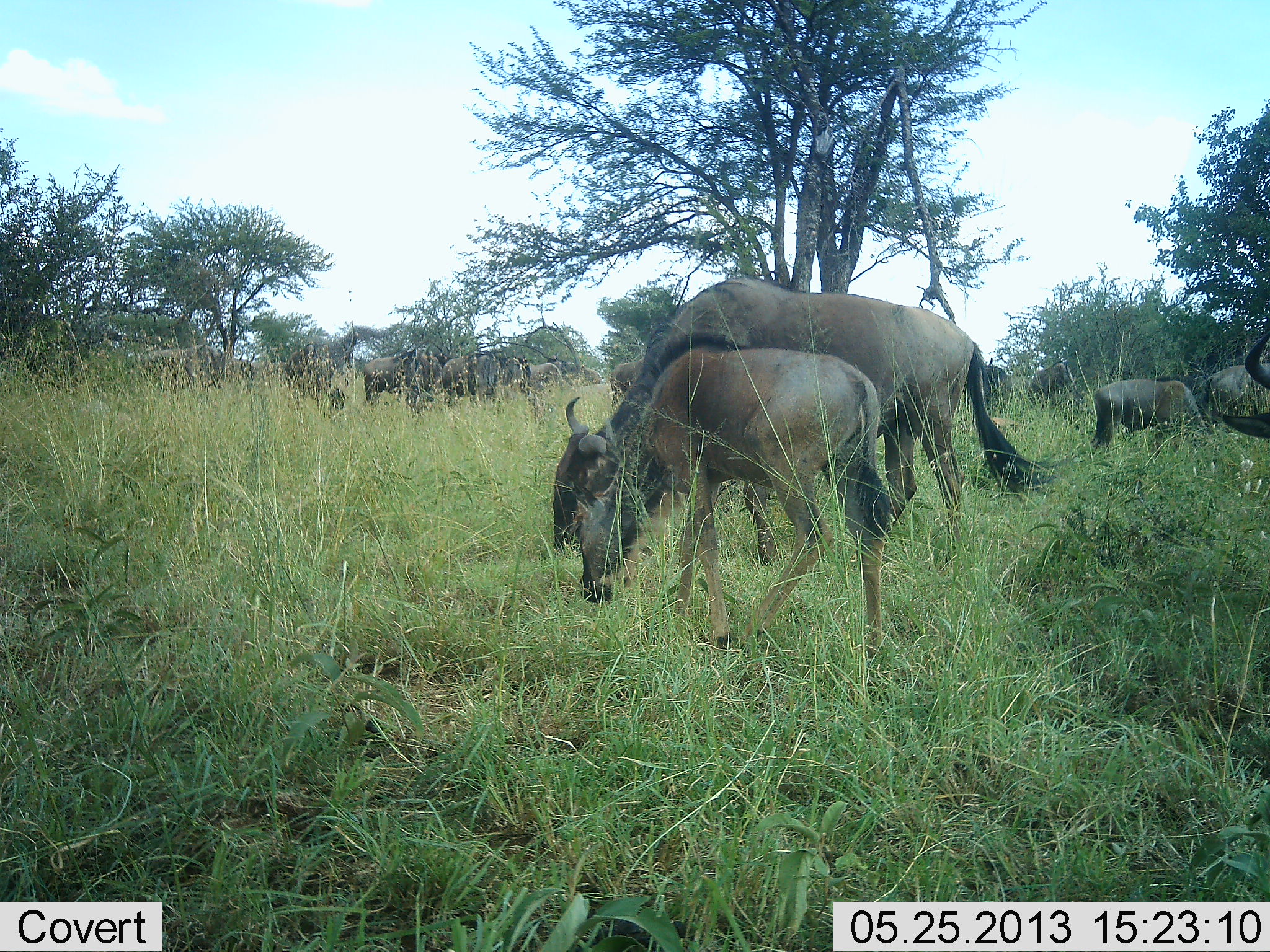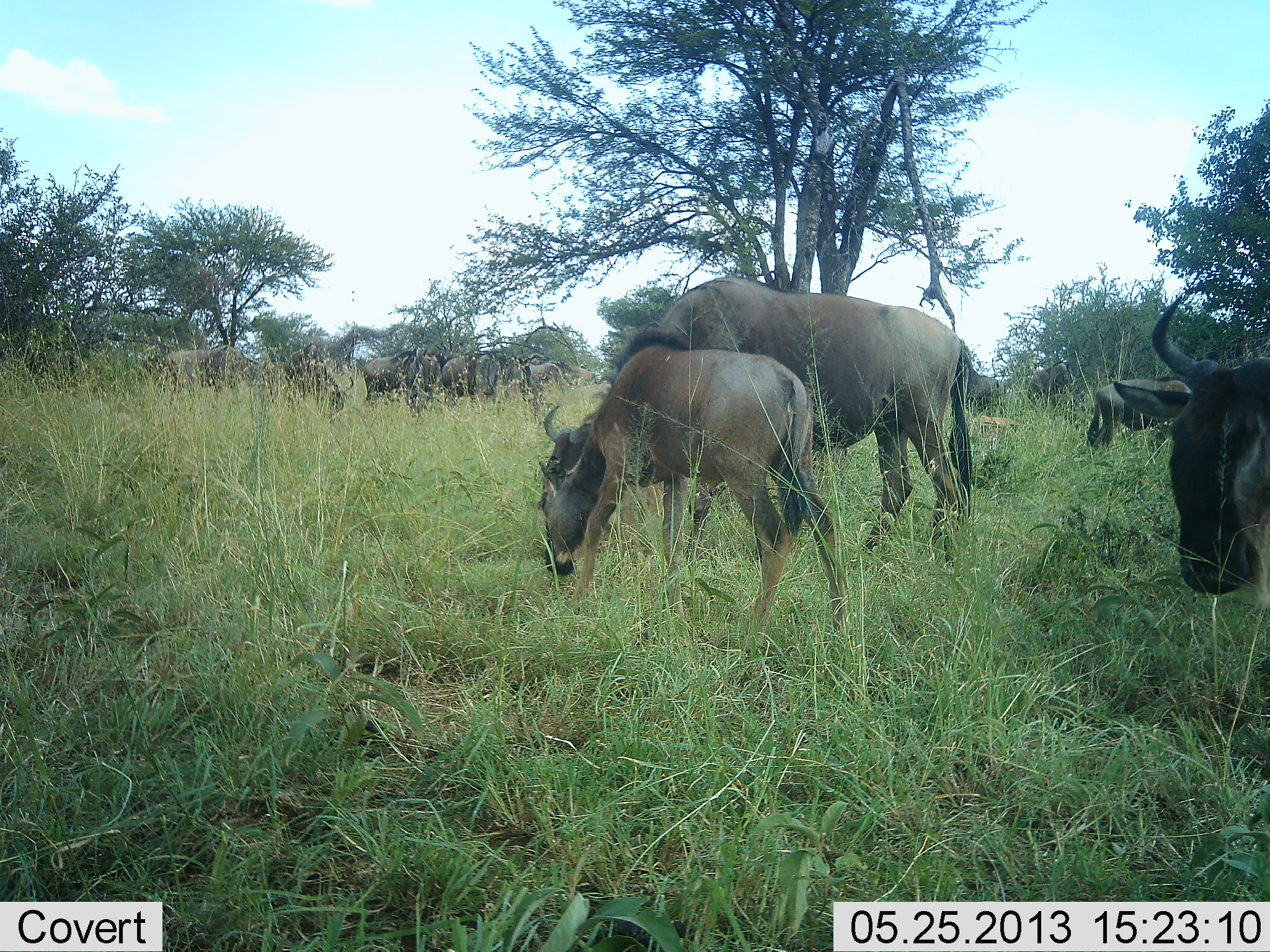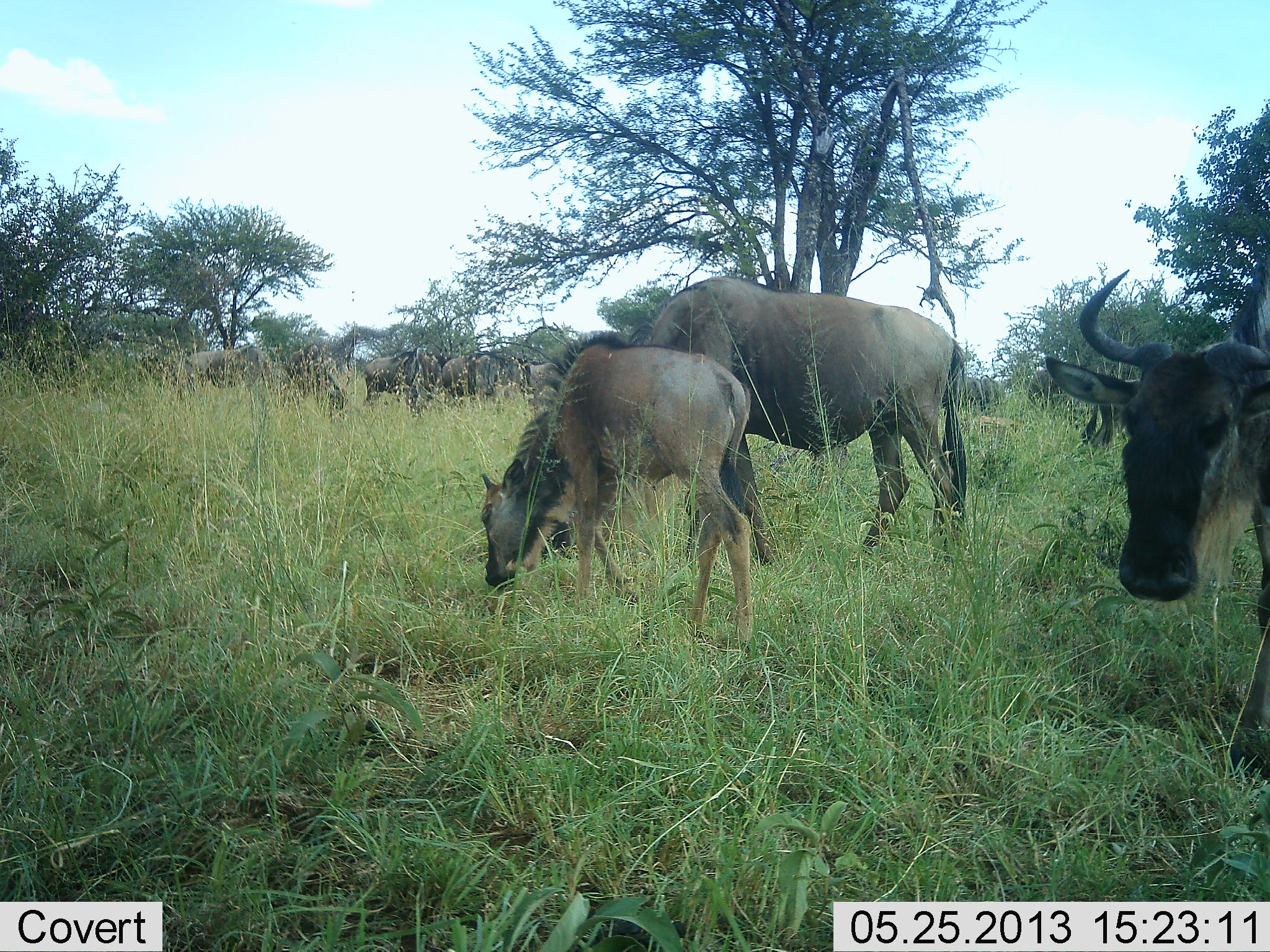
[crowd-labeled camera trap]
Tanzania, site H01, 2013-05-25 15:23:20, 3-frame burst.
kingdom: Animalia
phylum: Chordata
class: Mammalia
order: Artiodactyla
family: Bovidae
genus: Connochaetes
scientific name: Connochaetes taurinus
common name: blue wildebeest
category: wildebeest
Wildebeest (blue wildebeest) (Connochaetes taurinus), count 11-50. Behavior (volunteer vote fractions): standing 90%, resting 10%, moving 70%, interacting 10%. Young present (vote fraction): 60%. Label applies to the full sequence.